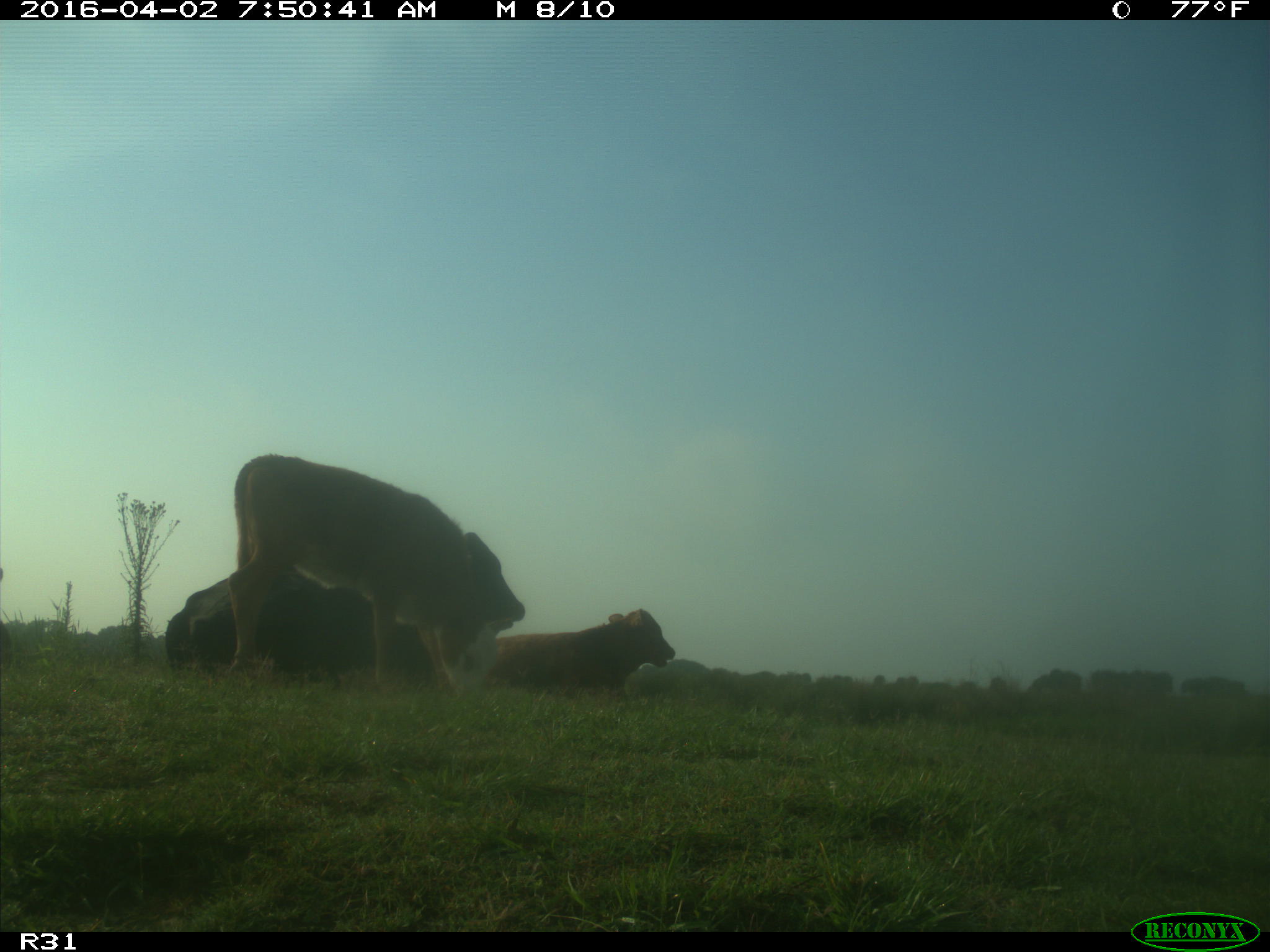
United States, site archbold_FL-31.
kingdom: Animalia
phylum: Chordata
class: Mammalia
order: Artiodactyla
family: Bovidae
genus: Bos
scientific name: Bos taurus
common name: domestic cow